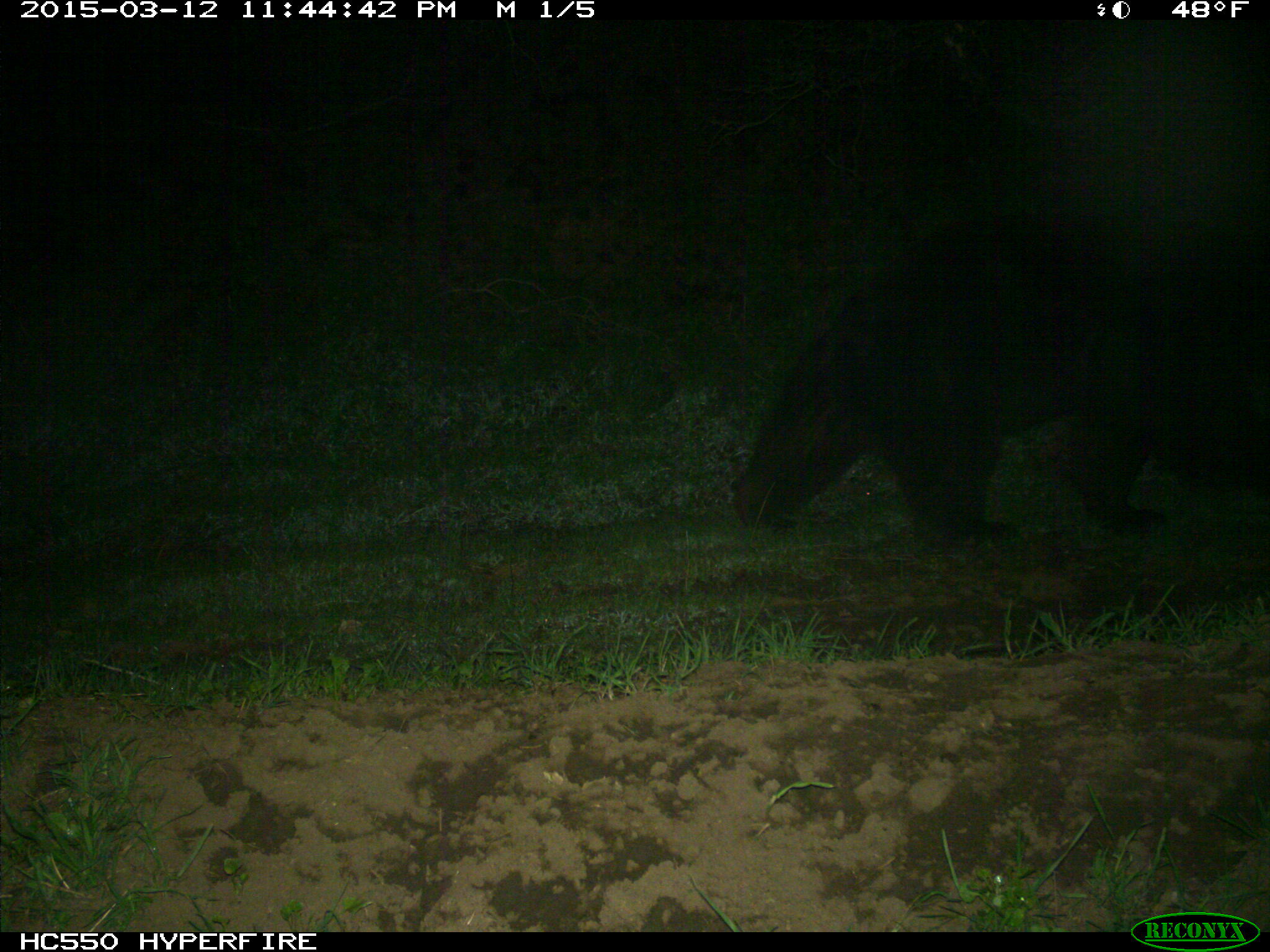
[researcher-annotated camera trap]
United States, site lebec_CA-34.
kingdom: Animalia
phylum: Chordata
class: Mammalia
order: Carnivora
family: Ursidae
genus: Ursus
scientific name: Ursus americanus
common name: american black bear